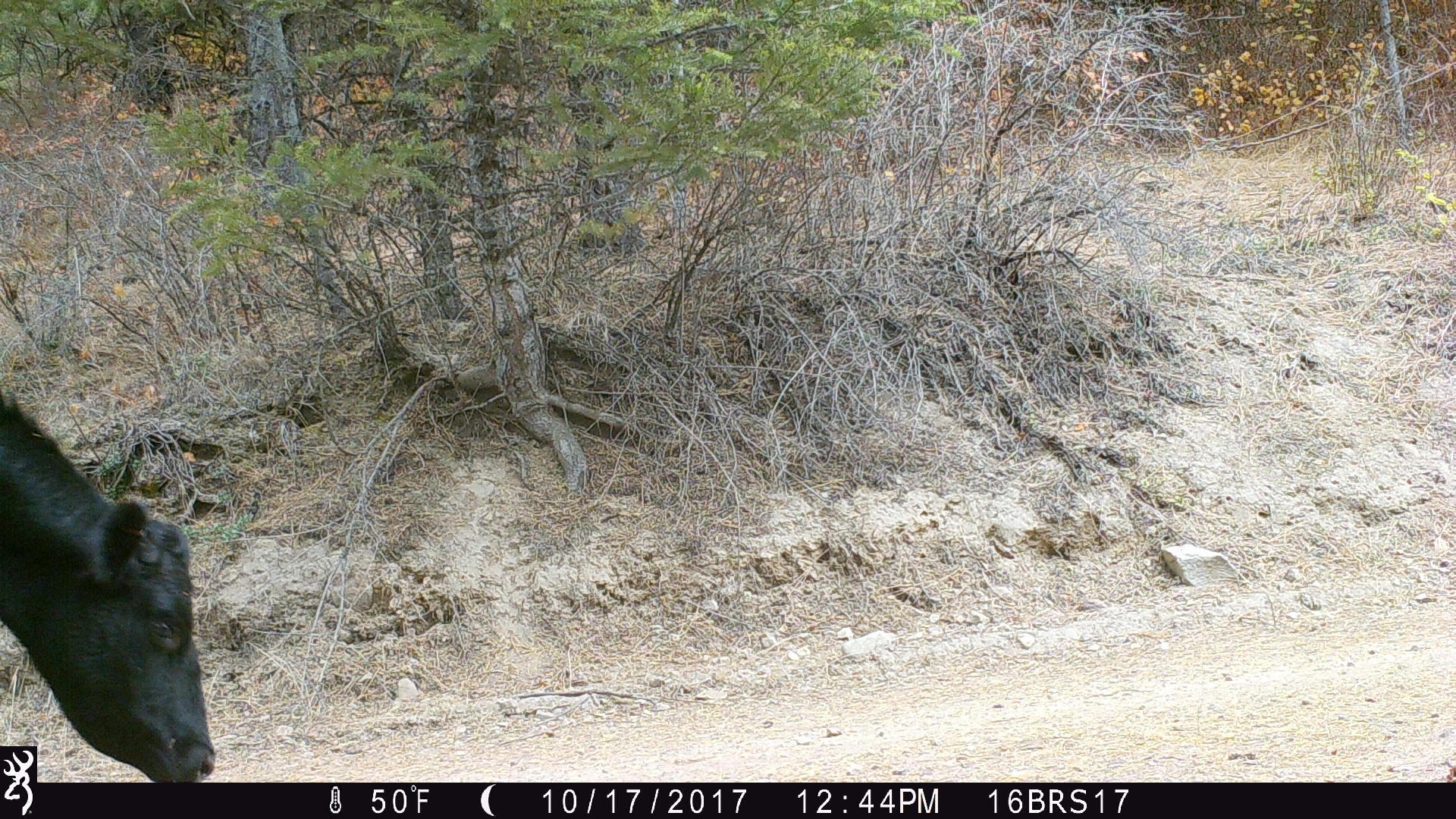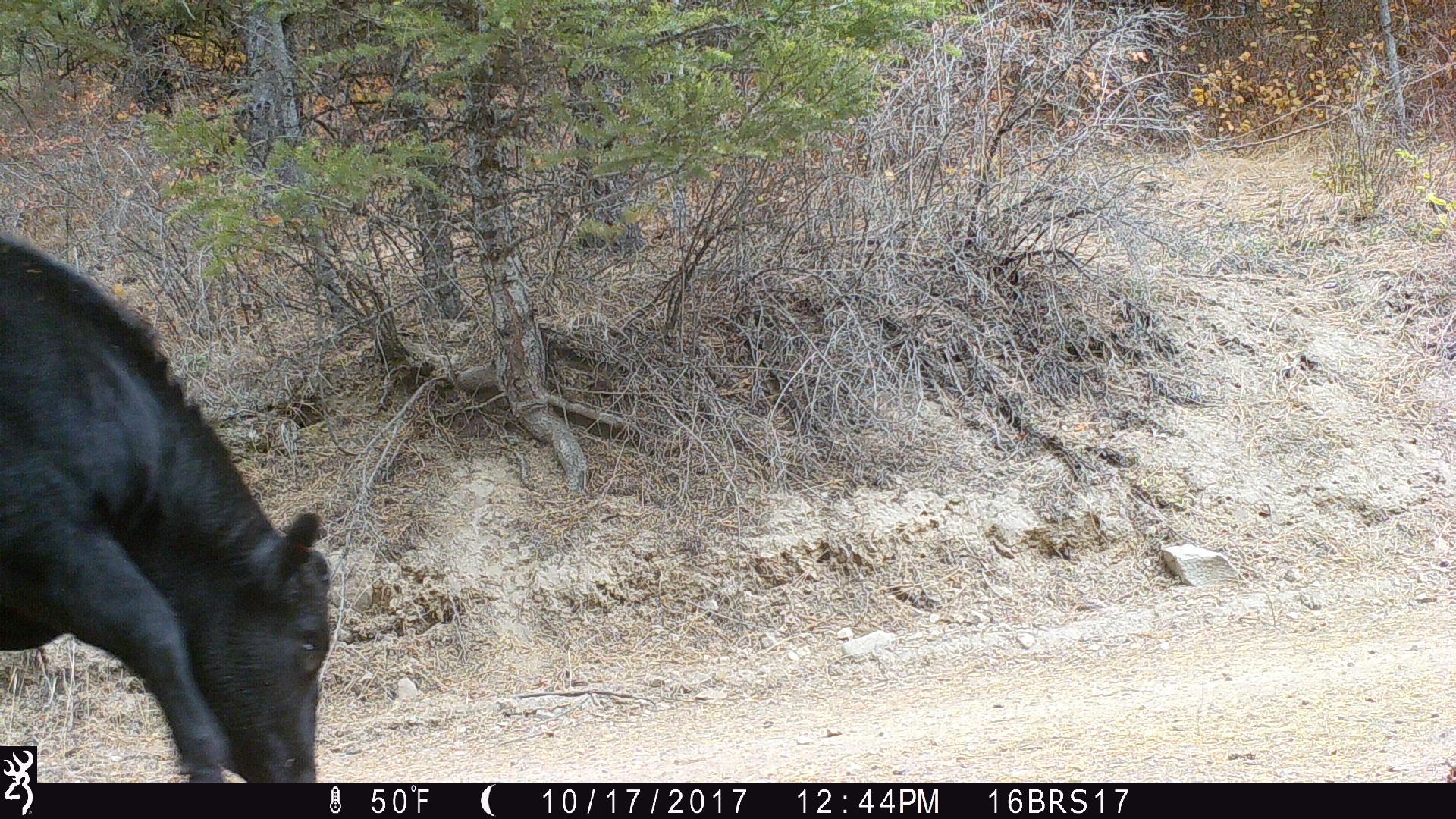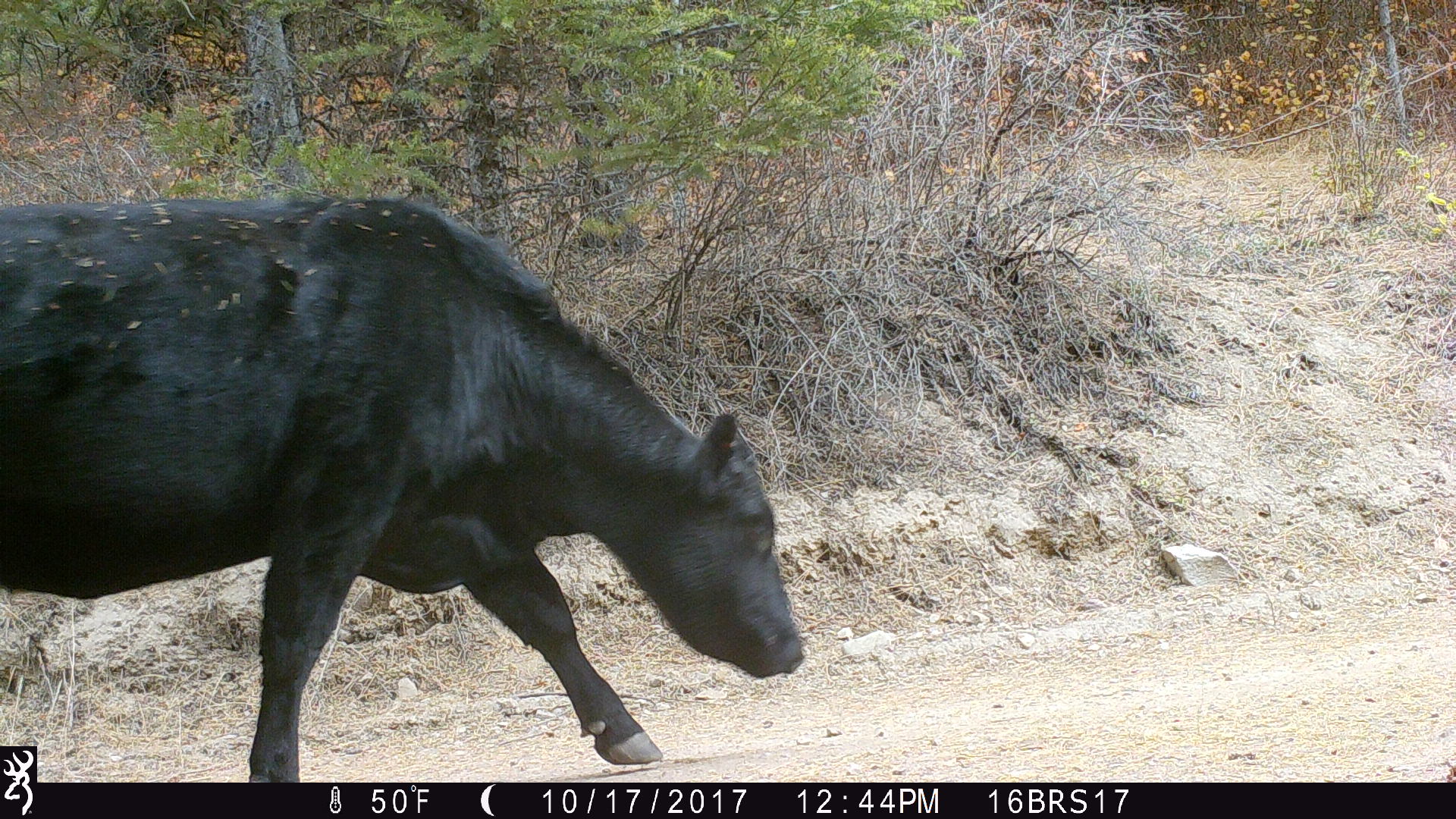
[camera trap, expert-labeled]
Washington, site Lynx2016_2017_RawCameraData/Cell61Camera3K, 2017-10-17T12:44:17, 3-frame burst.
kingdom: Animalia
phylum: Chordata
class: Mammalia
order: Artiodactyla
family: Bovidae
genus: Bos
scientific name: Bos taurus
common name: domestic cattle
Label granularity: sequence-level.